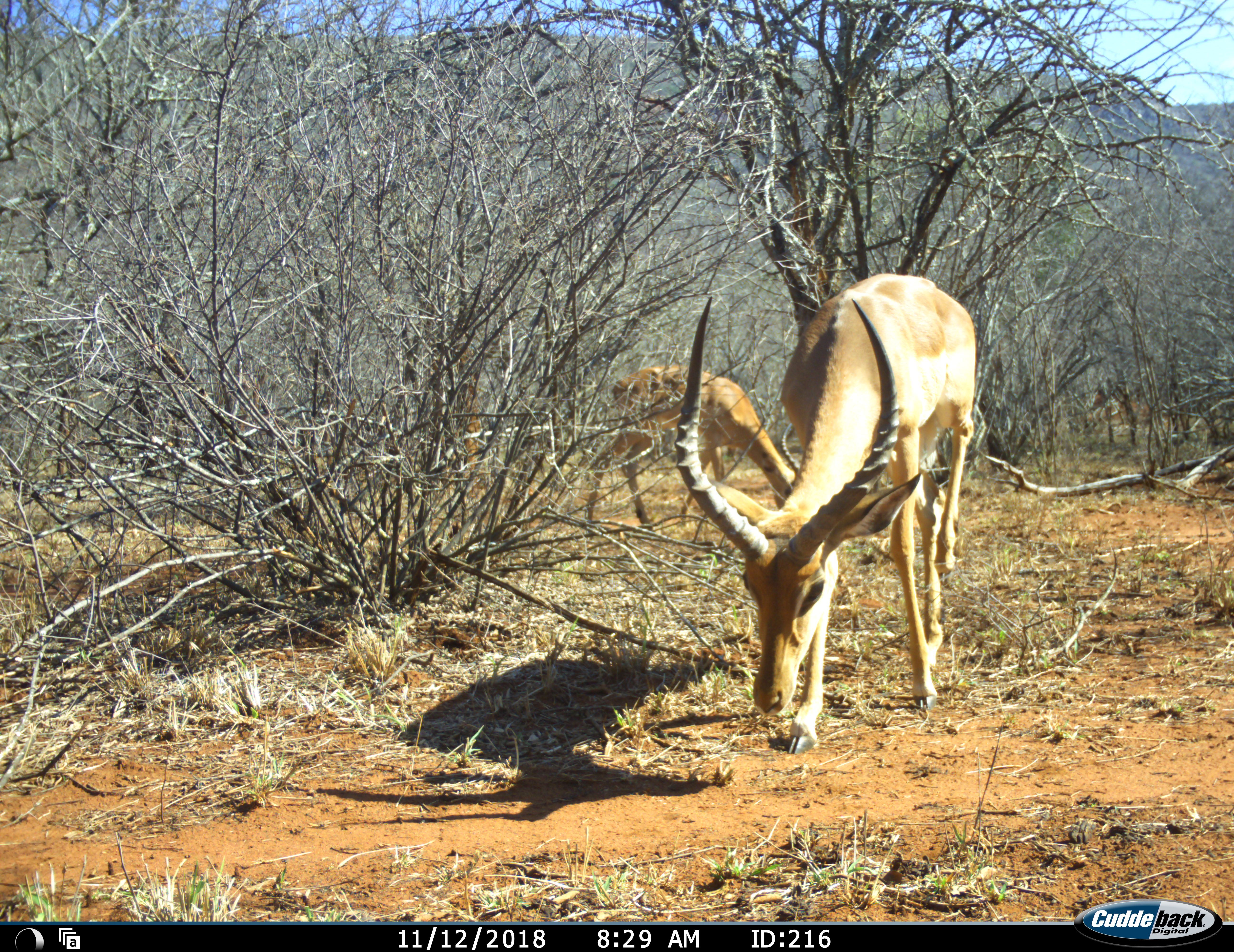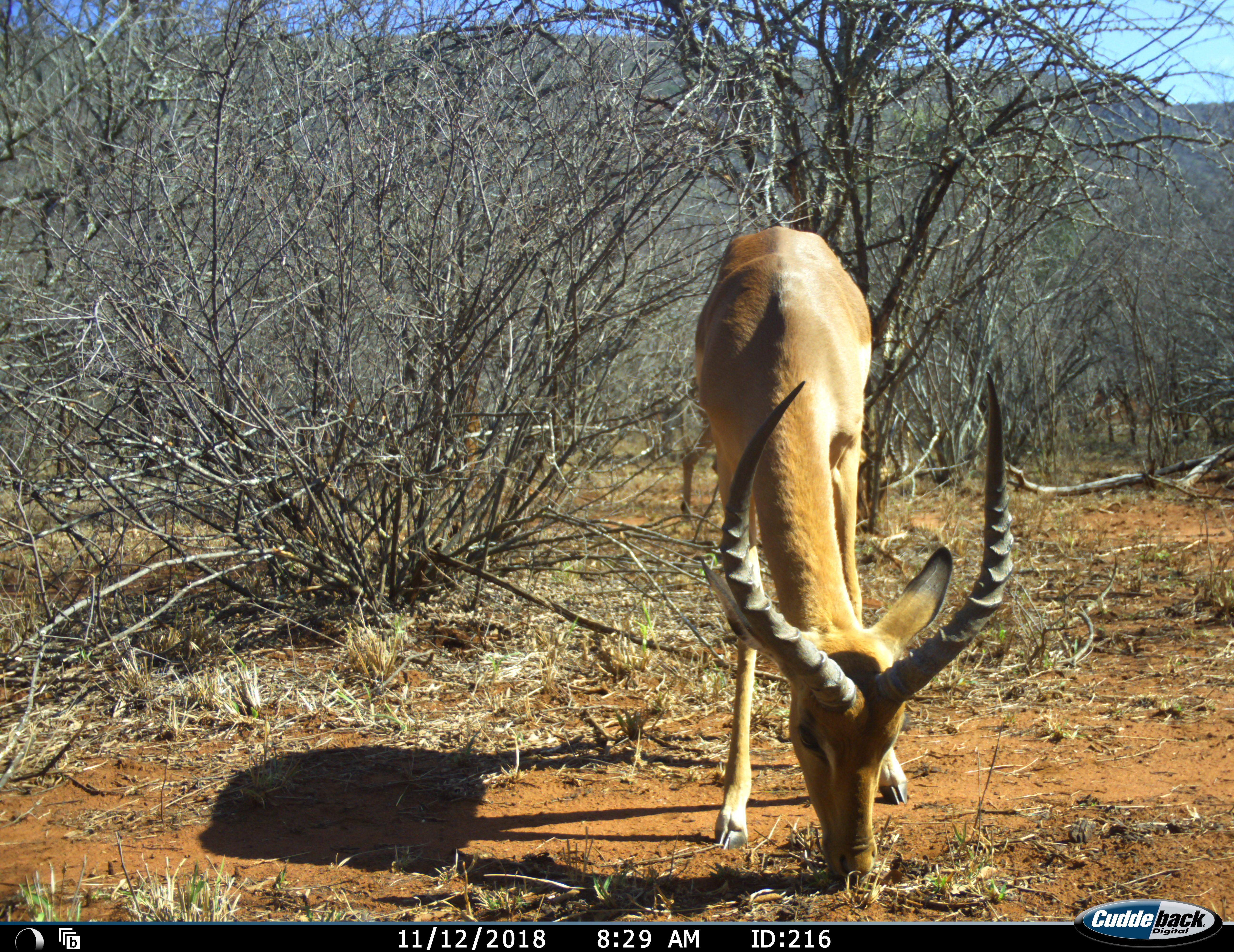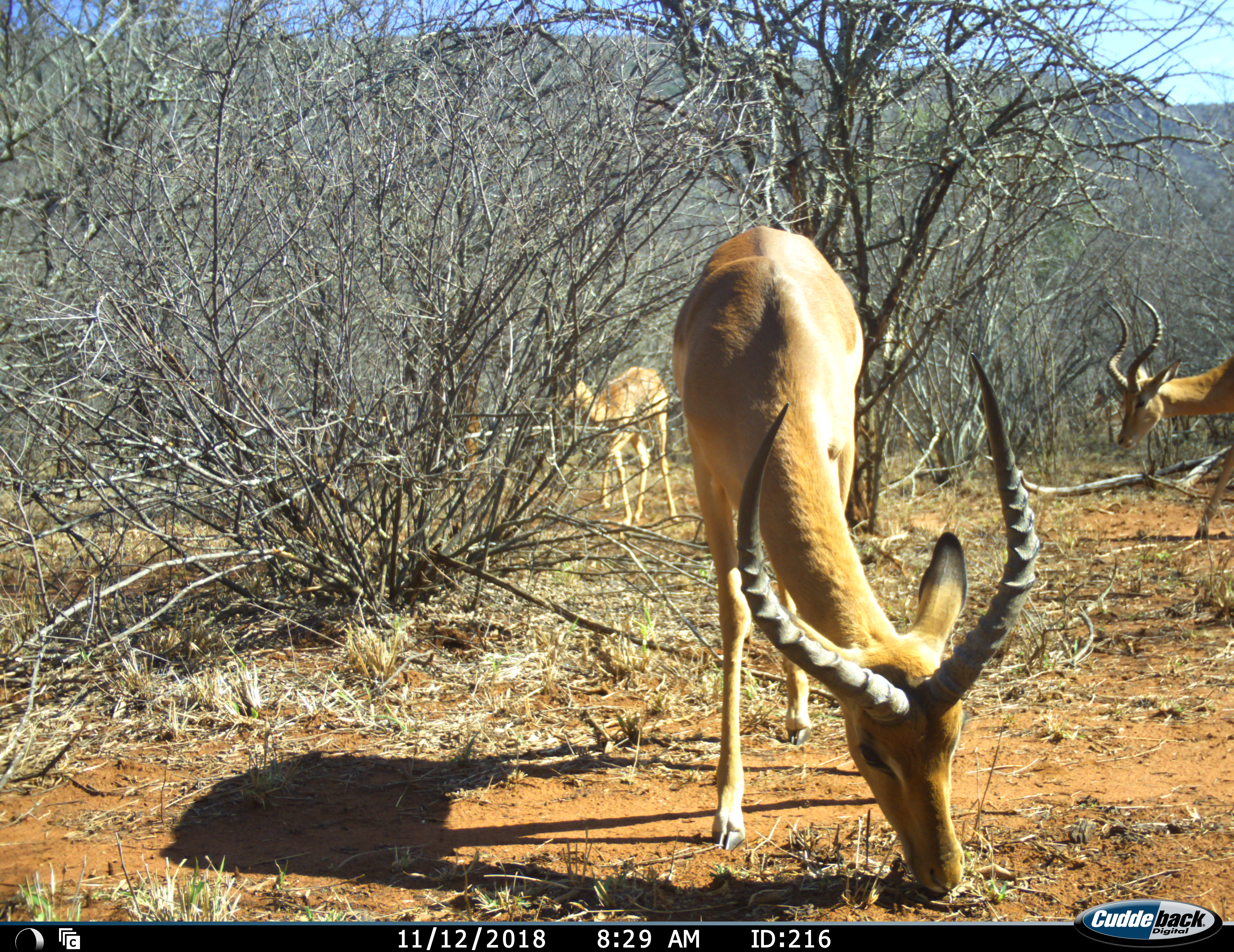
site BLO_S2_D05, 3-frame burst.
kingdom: Animalia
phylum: Chordata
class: Mammalia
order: Artiodactyla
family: Bovidae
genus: Aepyceros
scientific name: Aepyceros melampus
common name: impala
Impala (Aepyceros melampus), count 3. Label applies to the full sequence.